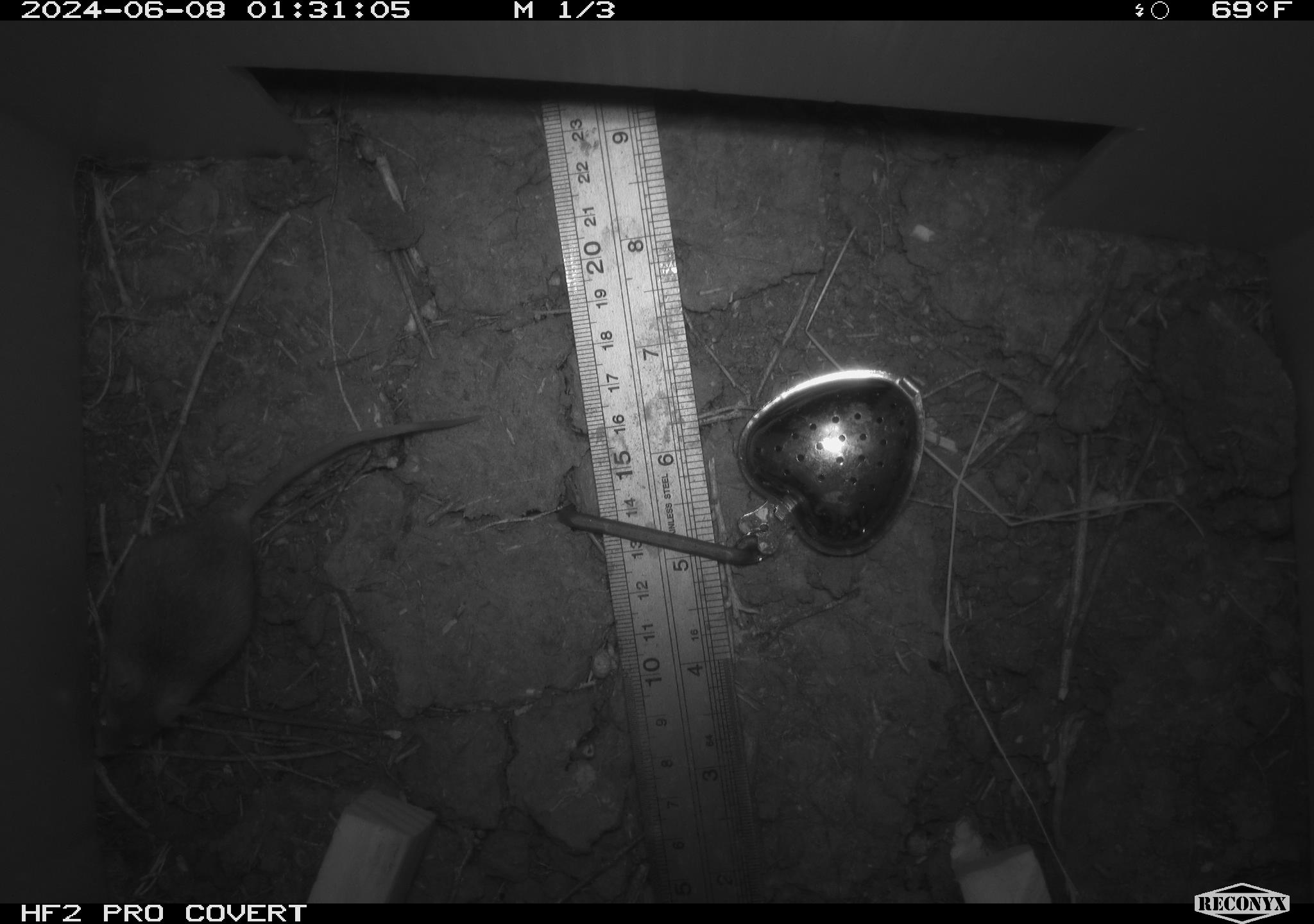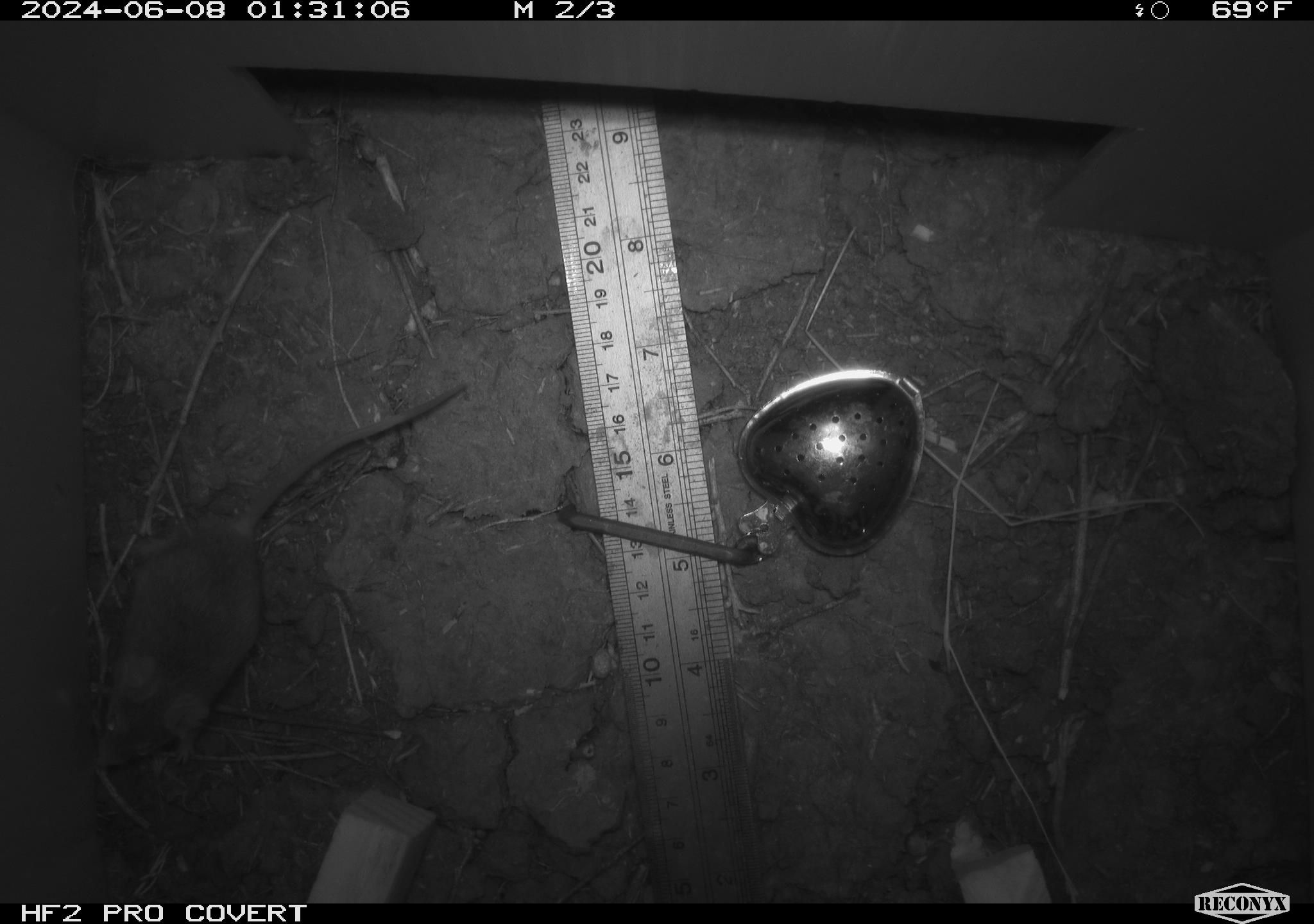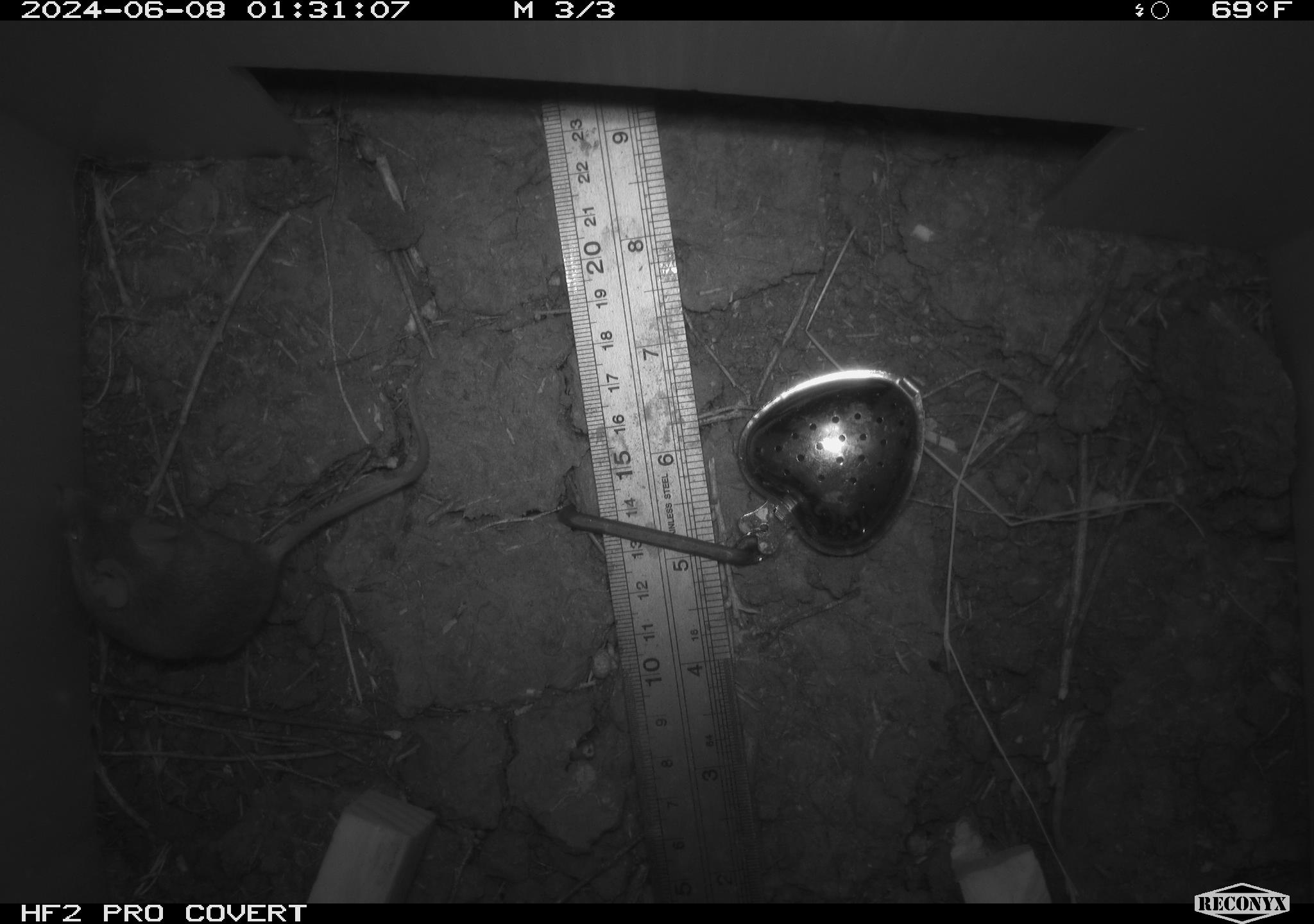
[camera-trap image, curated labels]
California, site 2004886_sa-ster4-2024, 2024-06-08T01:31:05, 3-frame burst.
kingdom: Animalia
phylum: Chordata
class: Mammalia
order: Rodentia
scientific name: Rodentia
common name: mouse species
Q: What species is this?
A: Mouse species (Rodentia).